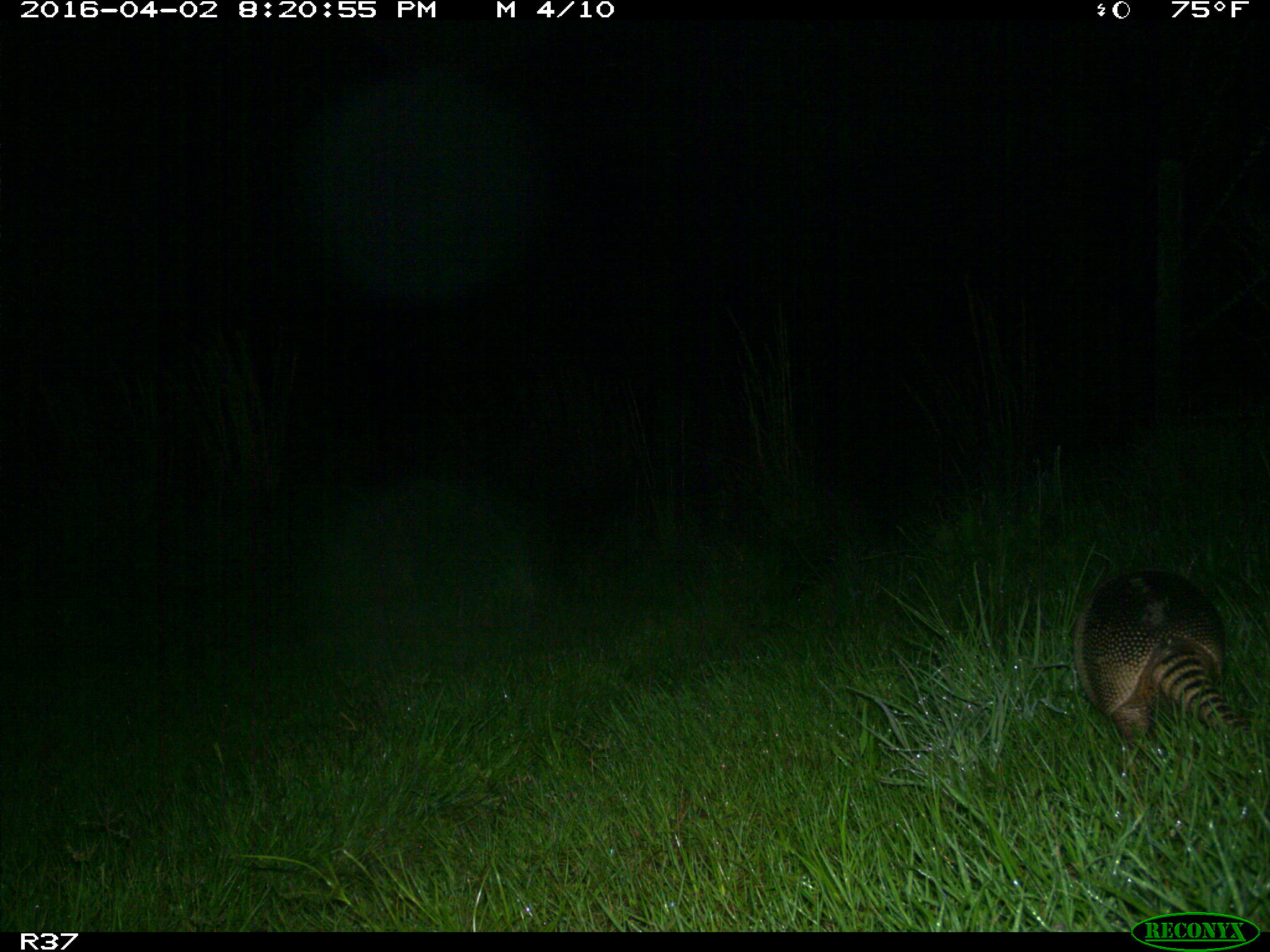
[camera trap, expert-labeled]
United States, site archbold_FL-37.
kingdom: Animalia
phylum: Chordata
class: Mammalia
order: Cingulata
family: Dasypodidae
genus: Dasypus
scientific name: Dasypus novemcinctus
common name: nine-banded armadillo